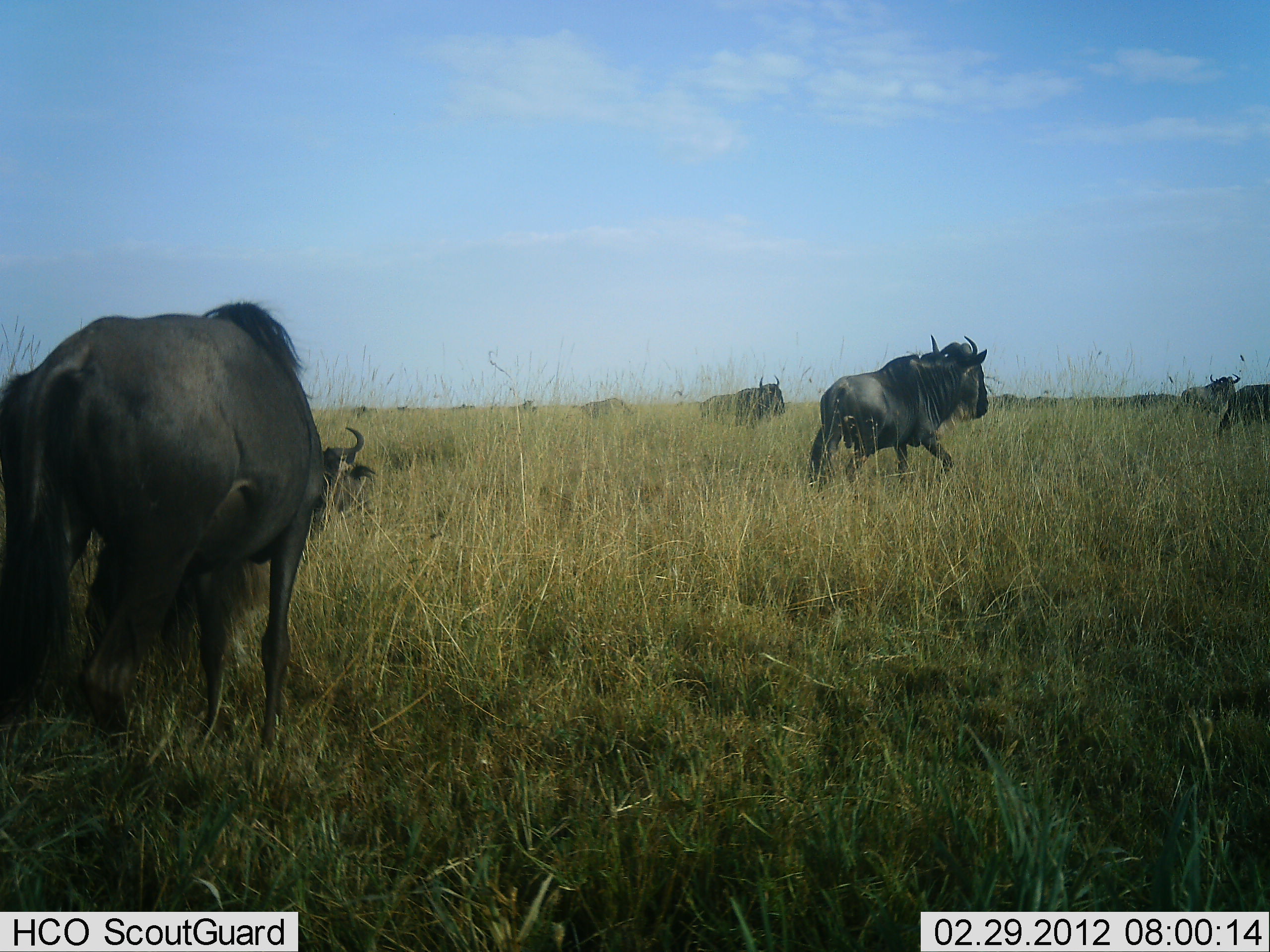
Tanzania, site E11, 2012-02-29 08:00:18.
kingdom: Animalia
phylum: Chordata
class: Mammalia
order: Artiodactyla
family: Bovidae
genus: Connochaetes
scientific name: Connochaetes taurinus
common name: blue wildebeest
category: wildebeest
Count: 7.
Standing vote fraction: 54%.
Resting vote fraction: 15%.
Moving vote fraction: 92%.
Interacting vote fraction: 0%.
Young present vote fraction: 0%.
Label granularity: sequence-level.